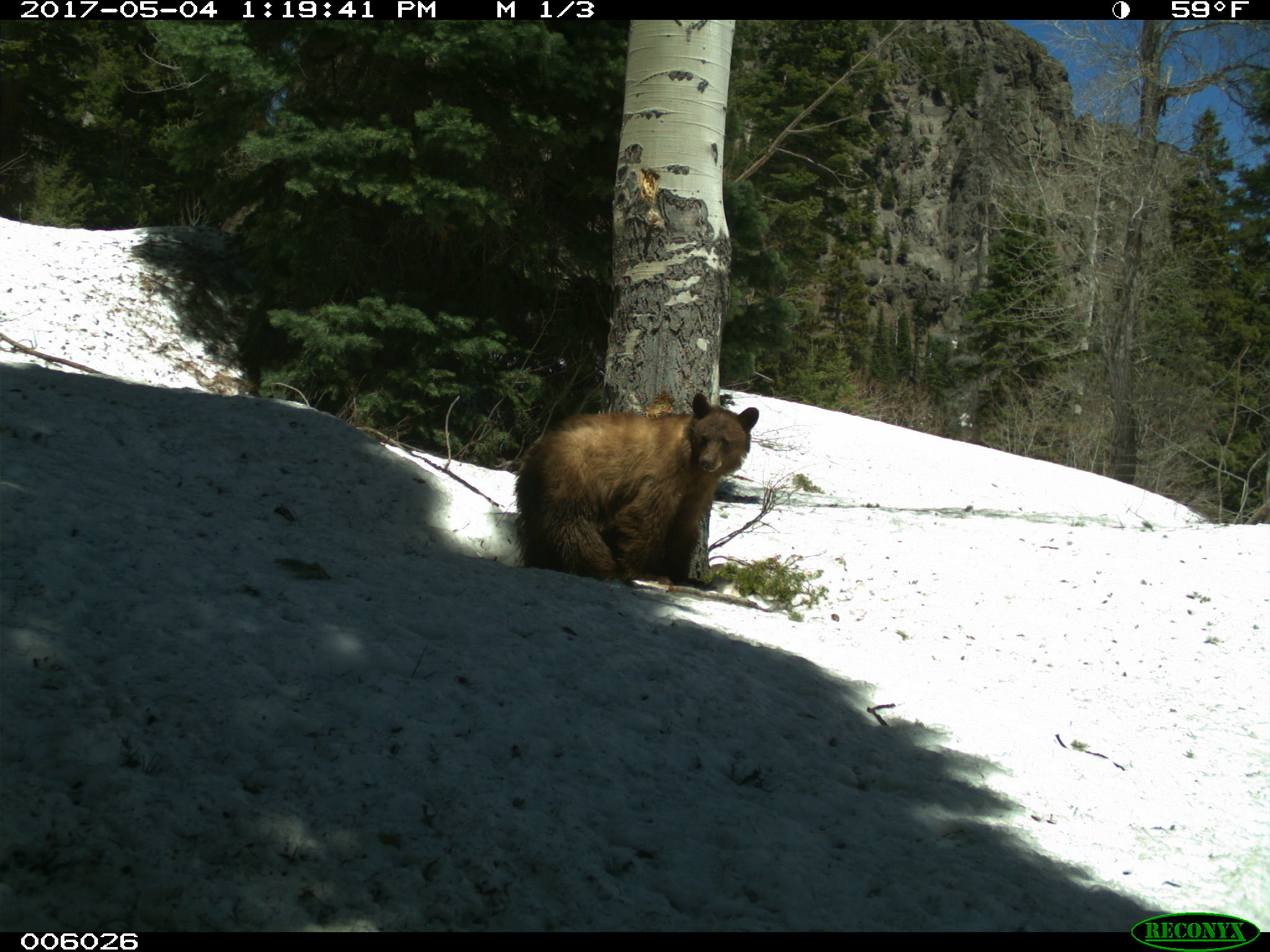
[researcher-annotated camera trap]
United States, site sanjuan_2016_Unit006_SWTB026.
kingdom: Animalia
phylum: Chordata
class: Mammalia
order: Carnivora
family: Ursidae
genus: Ursus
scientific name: Ursus americanus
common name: american black bear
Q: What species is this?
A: Ursus americanus (american black bear).